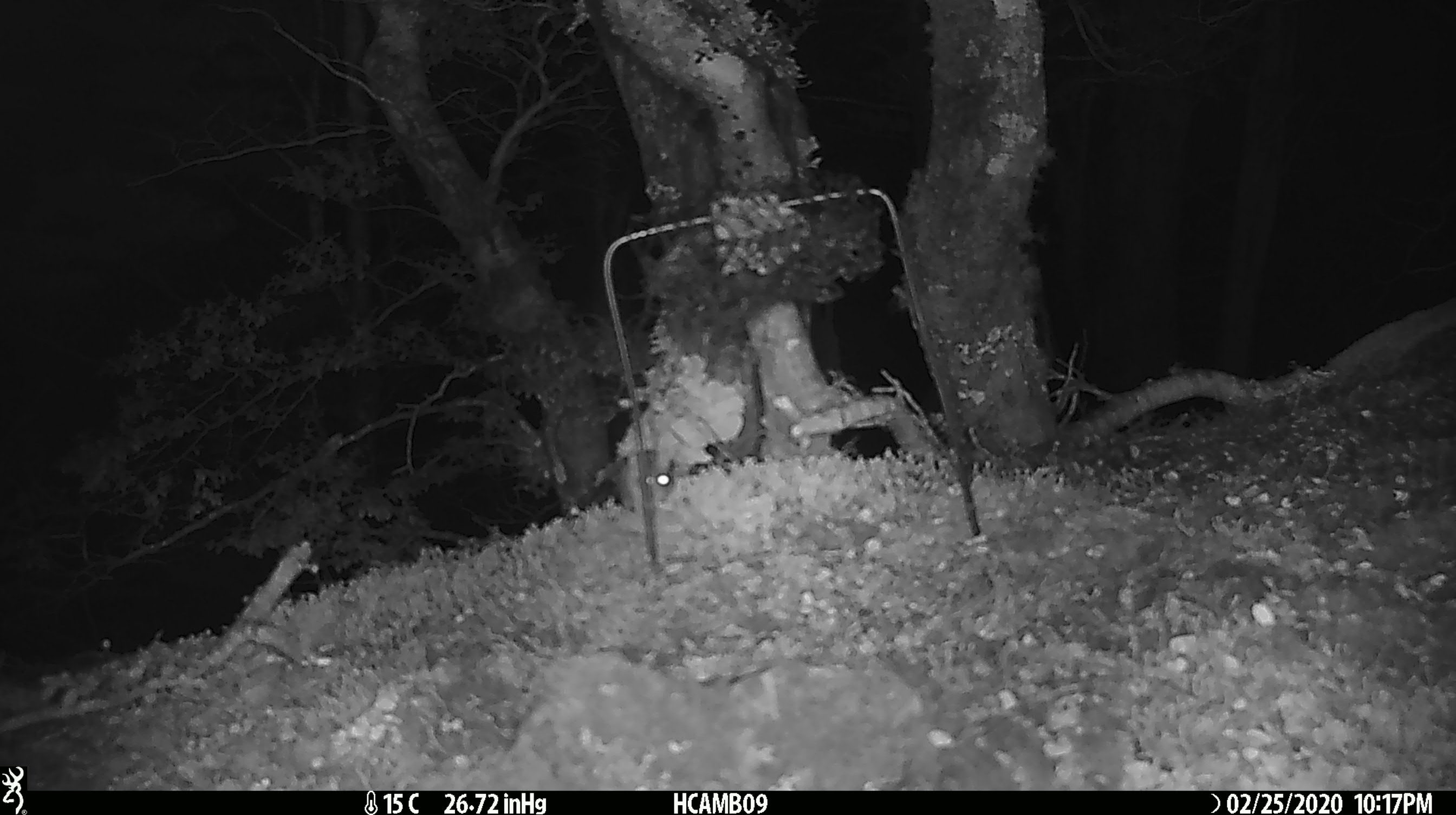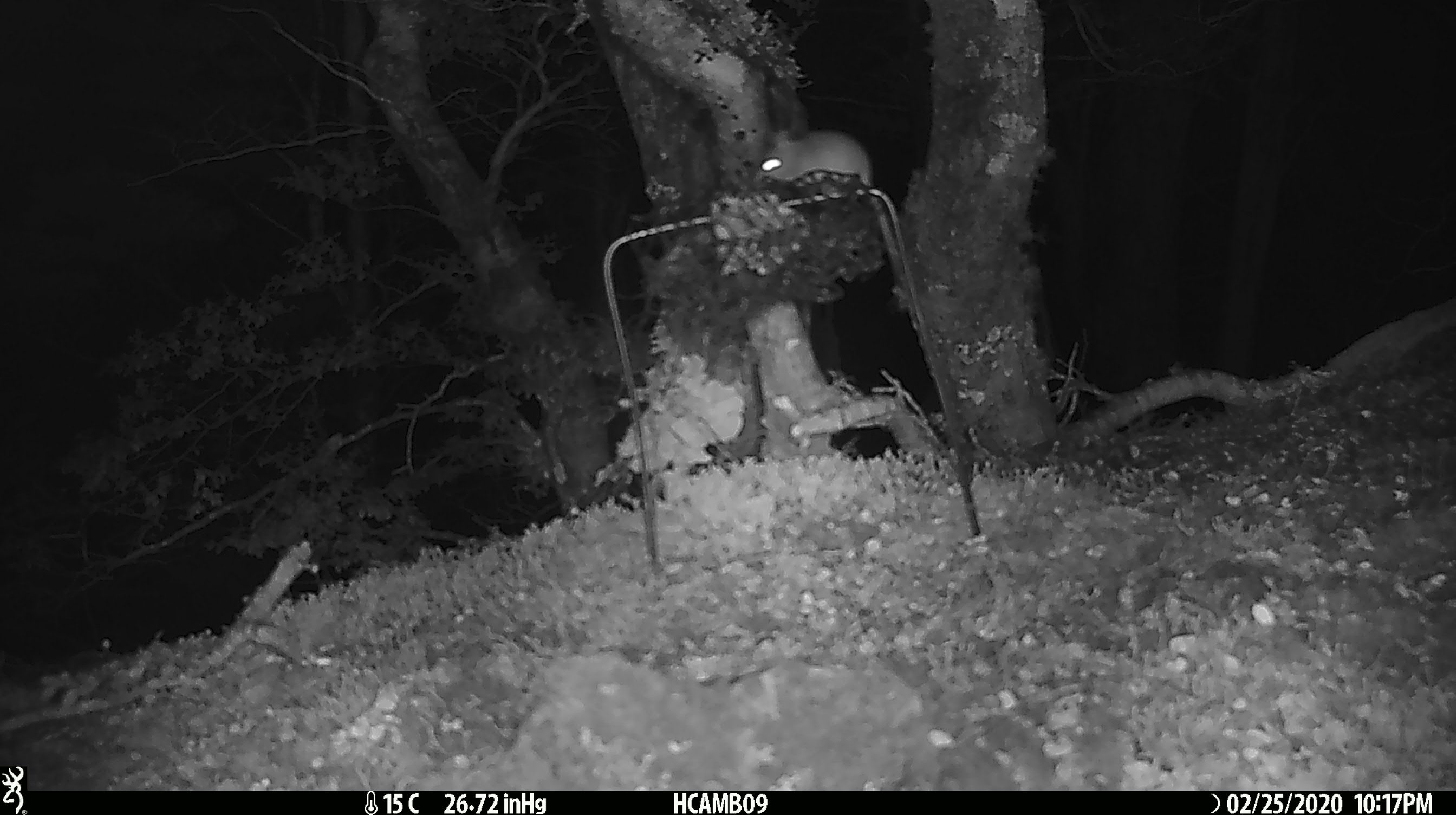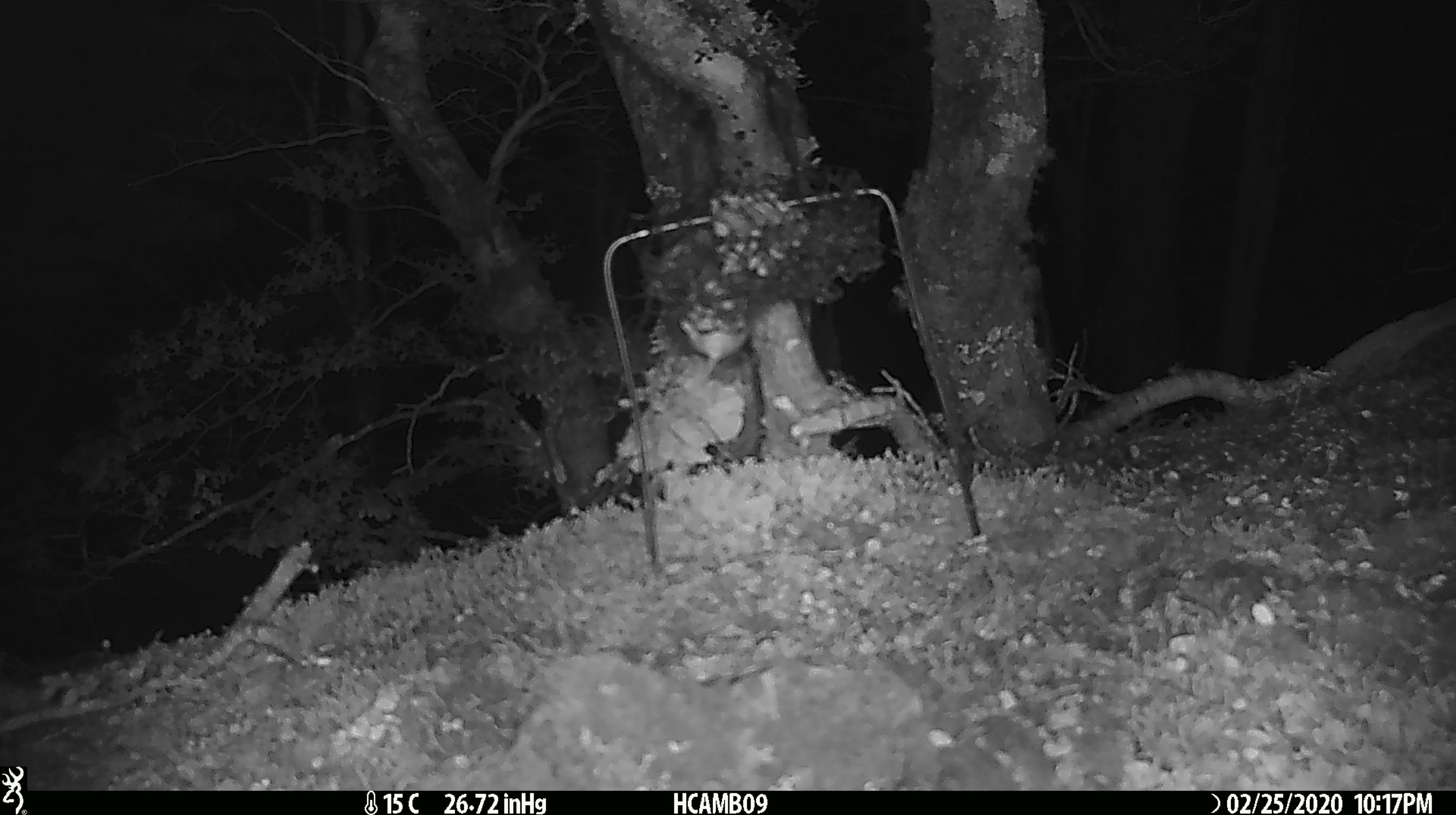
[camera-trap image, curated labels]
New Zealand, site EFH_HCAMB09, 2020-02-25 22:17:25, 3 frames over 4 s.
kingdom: Animalia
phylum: Chordata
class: Mammalia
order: Rodentia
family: Muridae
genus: Mus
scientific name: Mus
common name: mouse